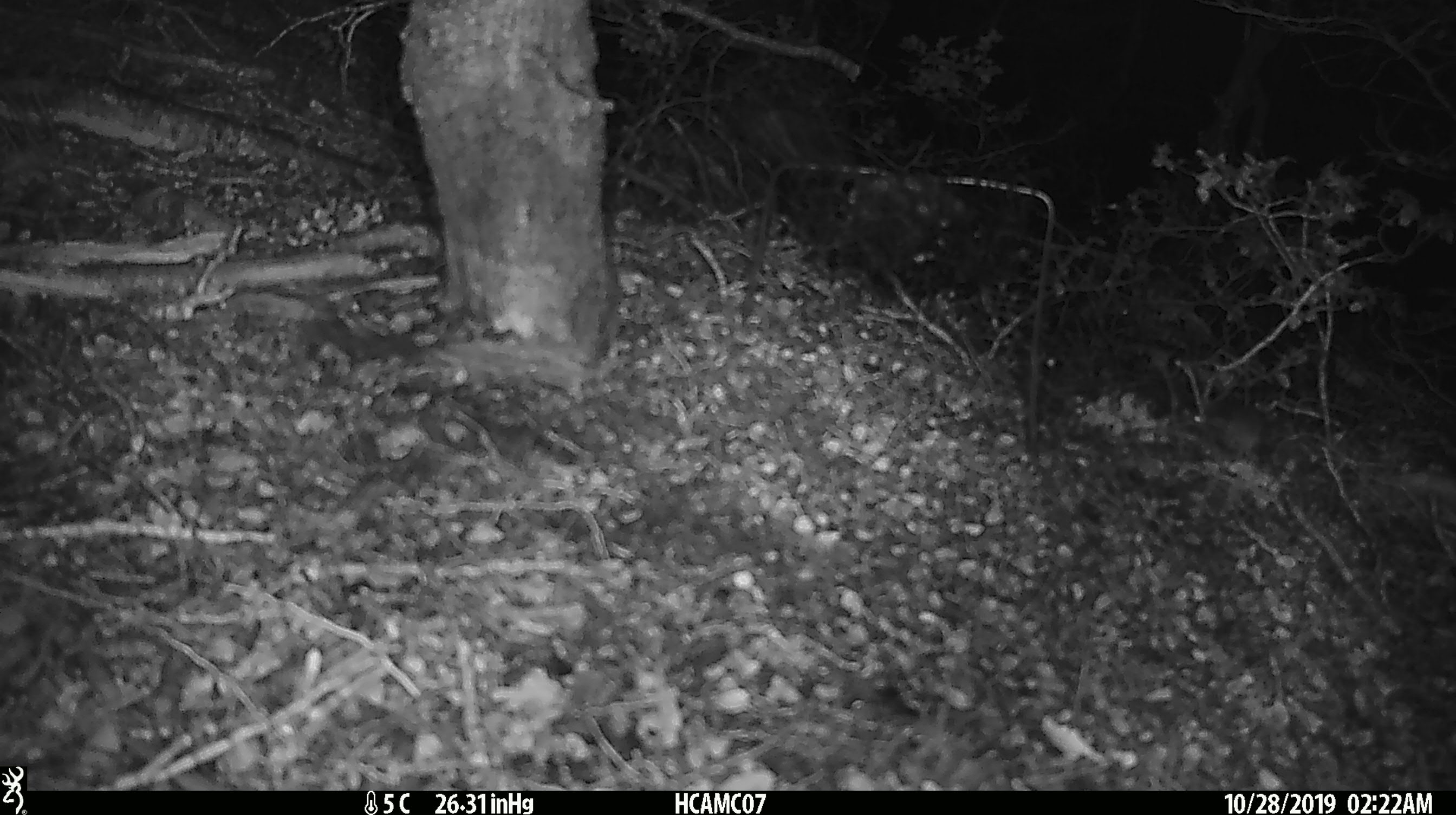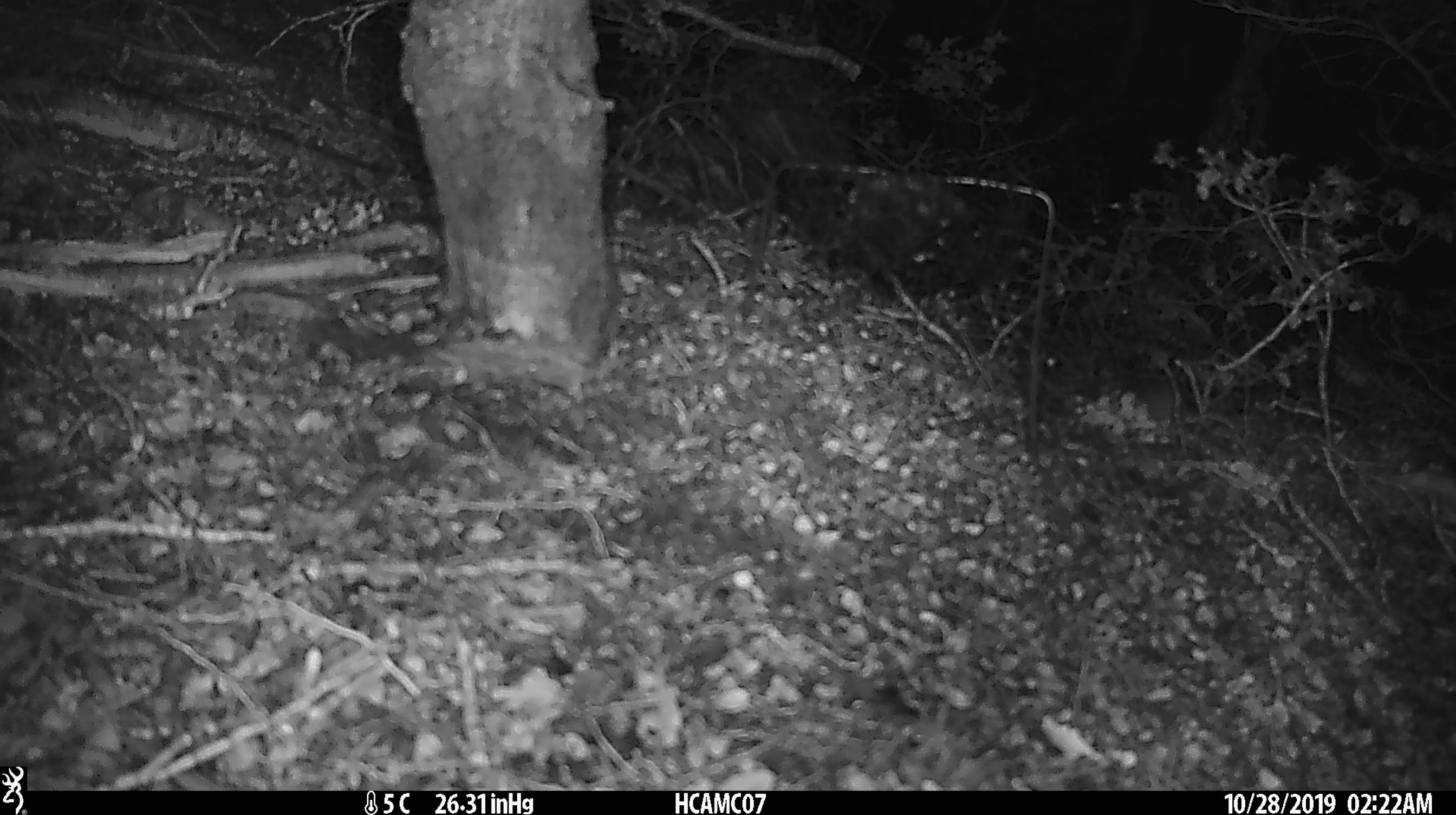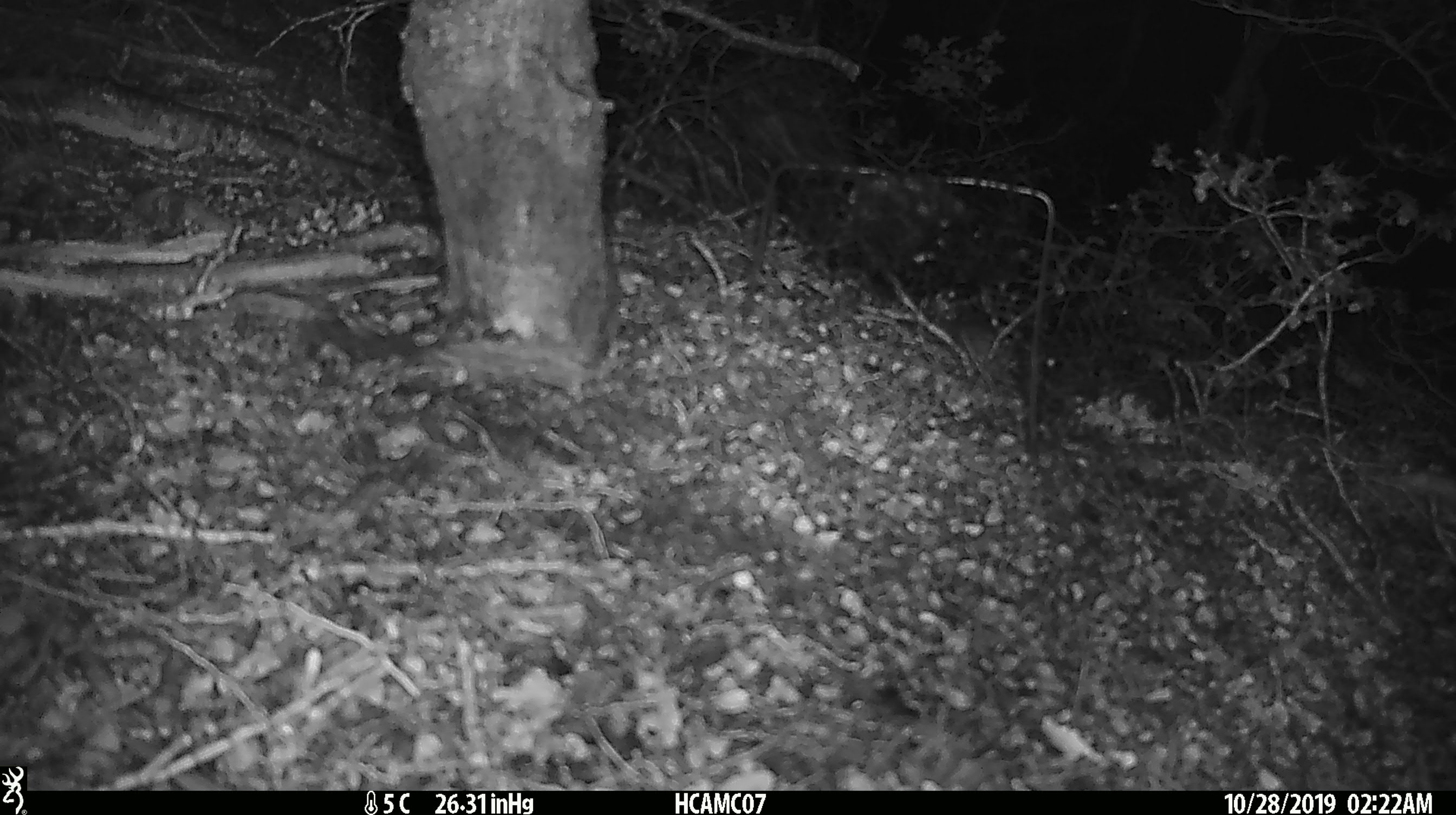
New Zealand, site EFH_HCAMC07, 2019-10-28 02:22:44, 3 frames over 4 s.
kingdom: Animalia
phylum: Chordata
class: Mammalia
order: Rodentia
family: Muridae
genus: Mus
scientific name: Mus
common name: mouse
Mouse (Mus).